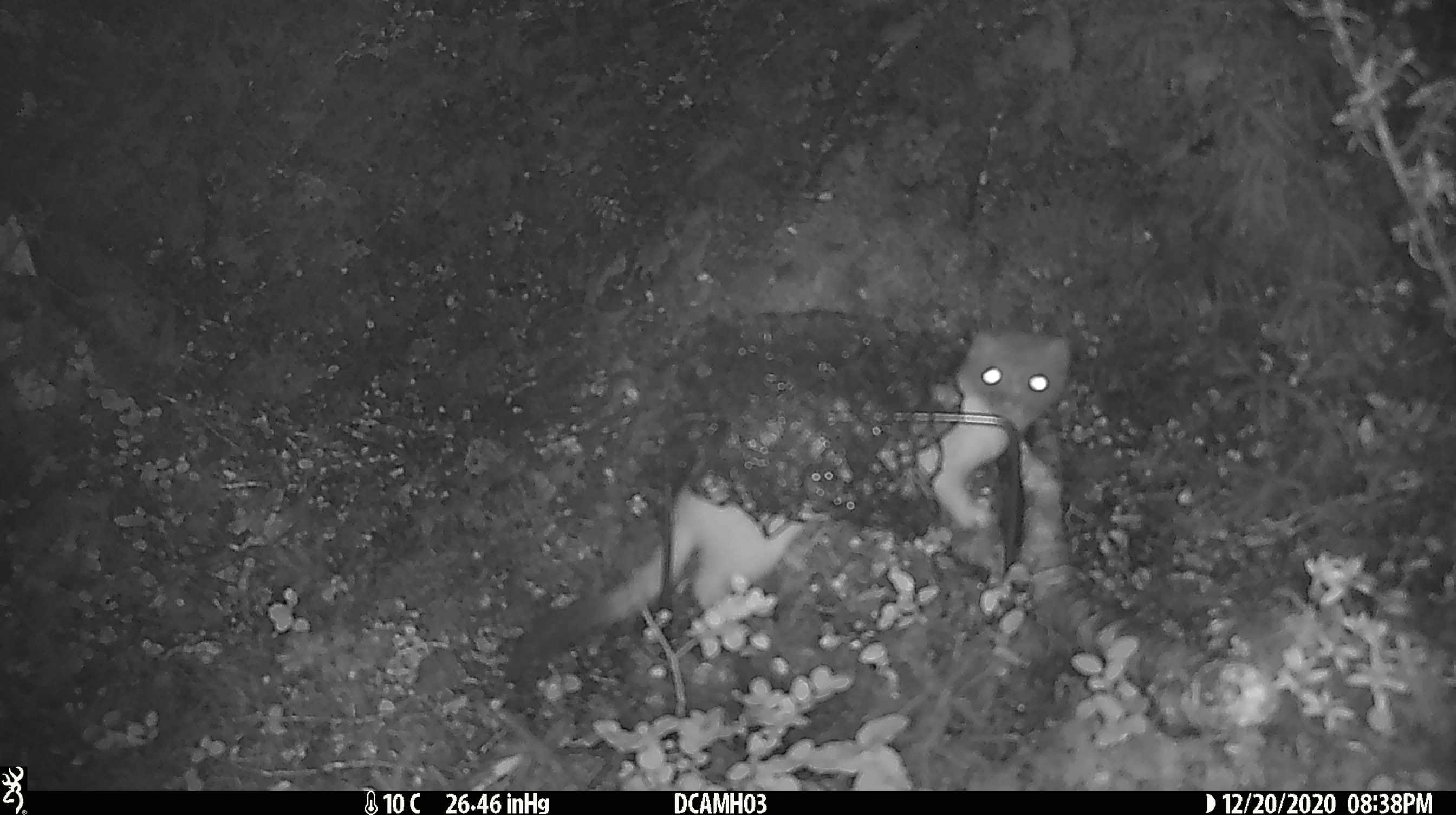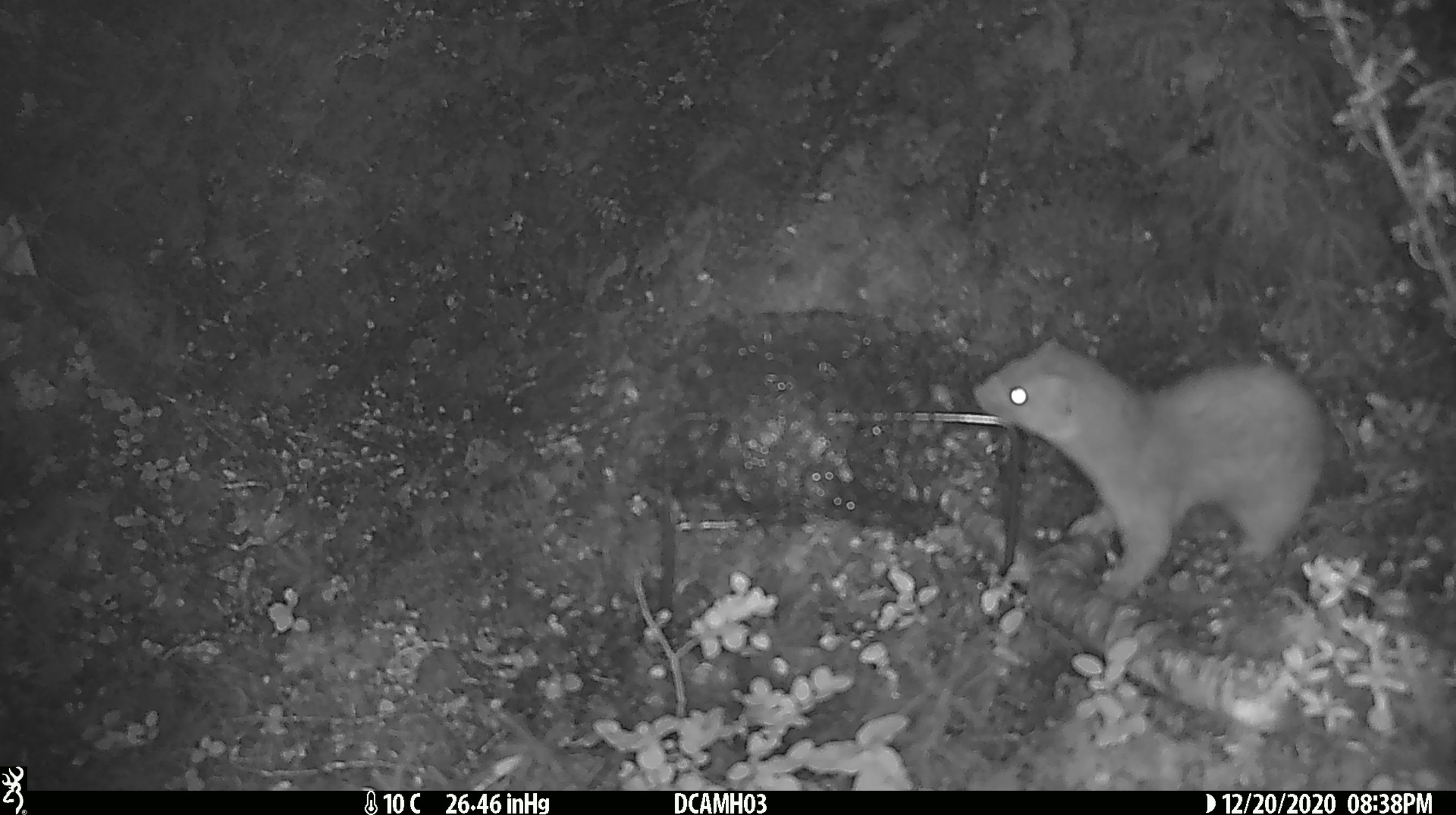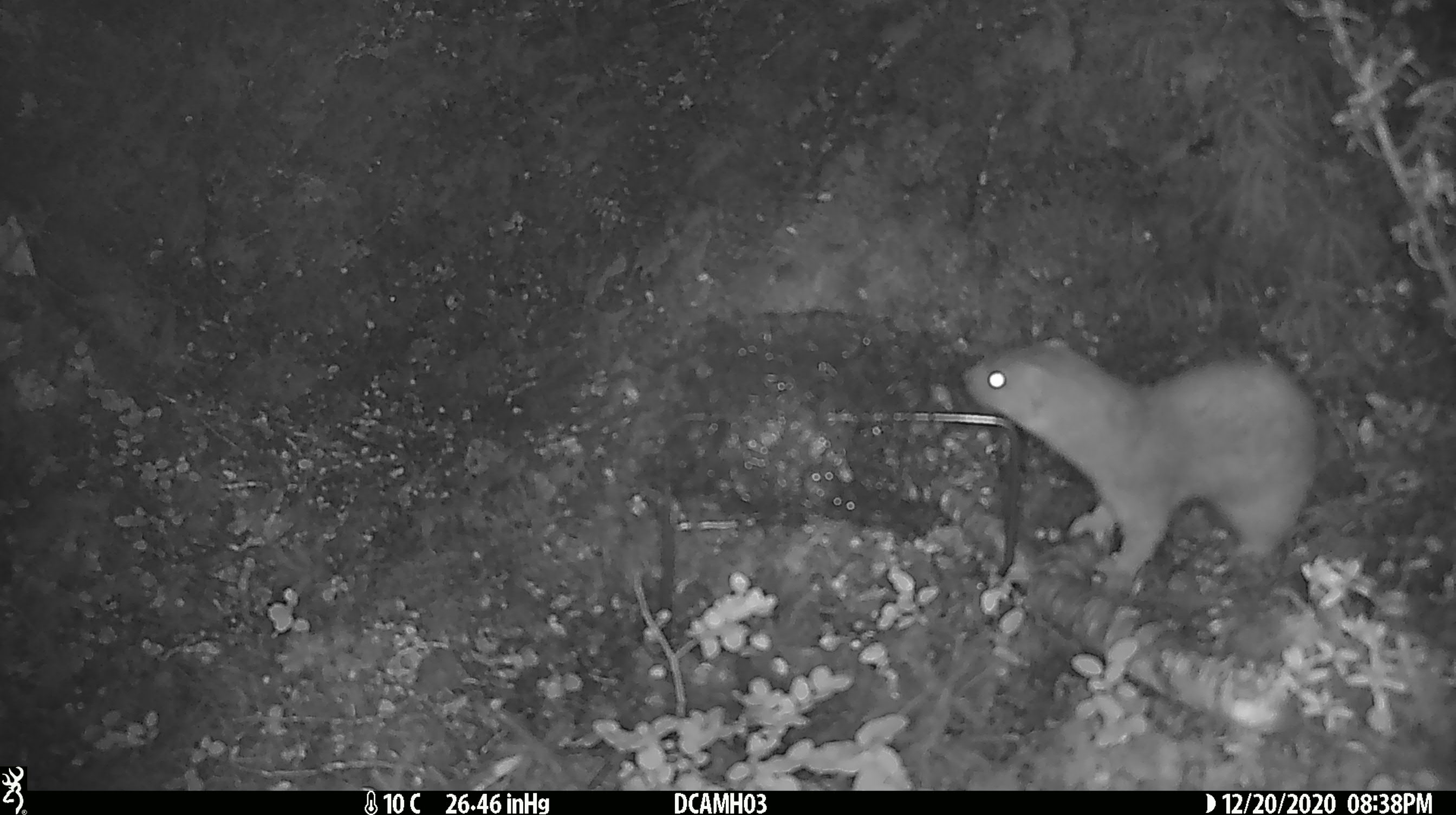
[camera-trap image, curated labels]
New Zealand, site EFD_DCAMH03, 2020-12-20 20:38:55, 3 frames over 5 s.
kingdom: Animalia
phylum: Chordata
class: Mammalia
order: Carnivora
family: Mustelidae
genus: Mustela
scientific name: Mustela erminea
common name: stoat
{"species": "stoat (Mustela erminea)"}